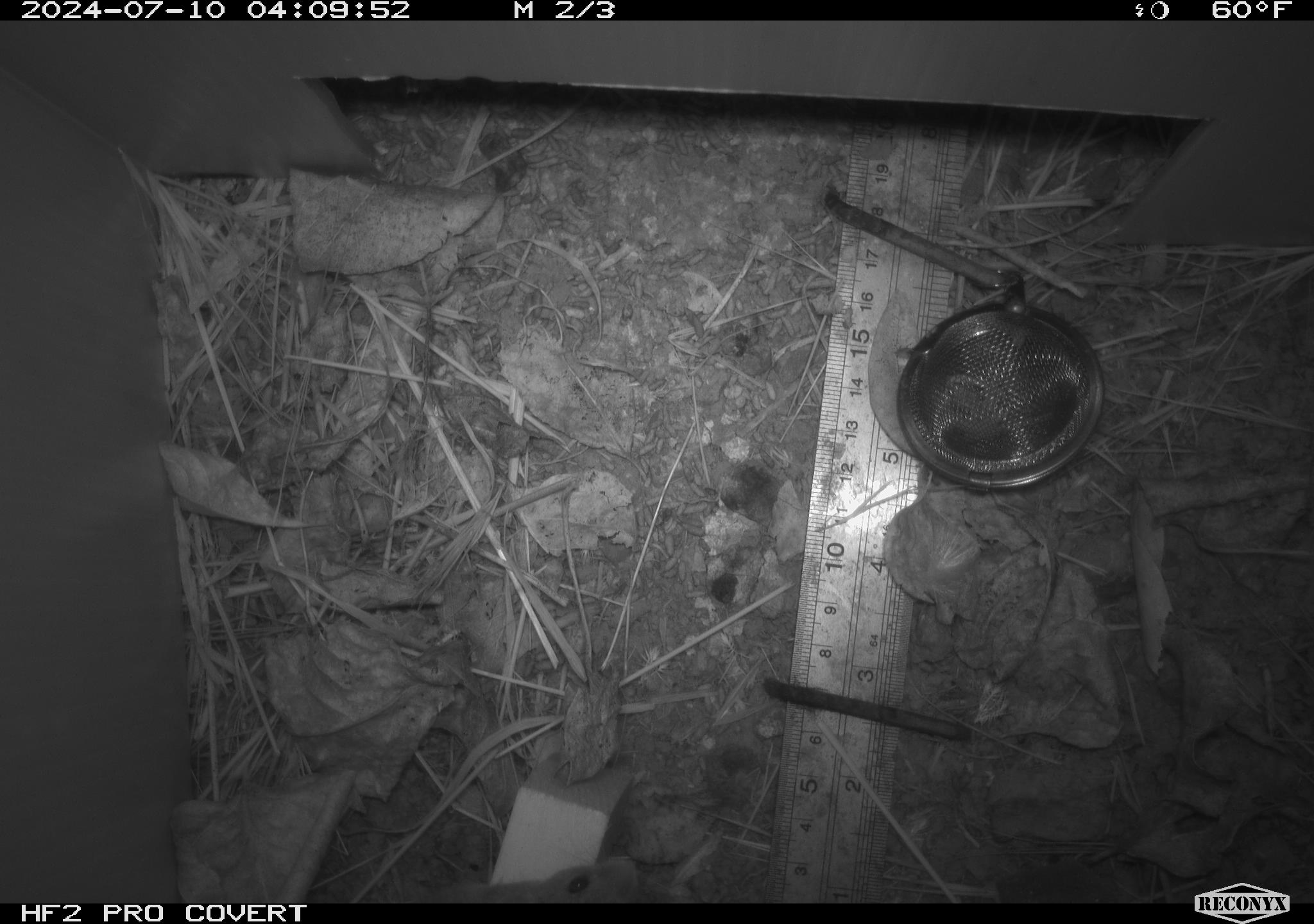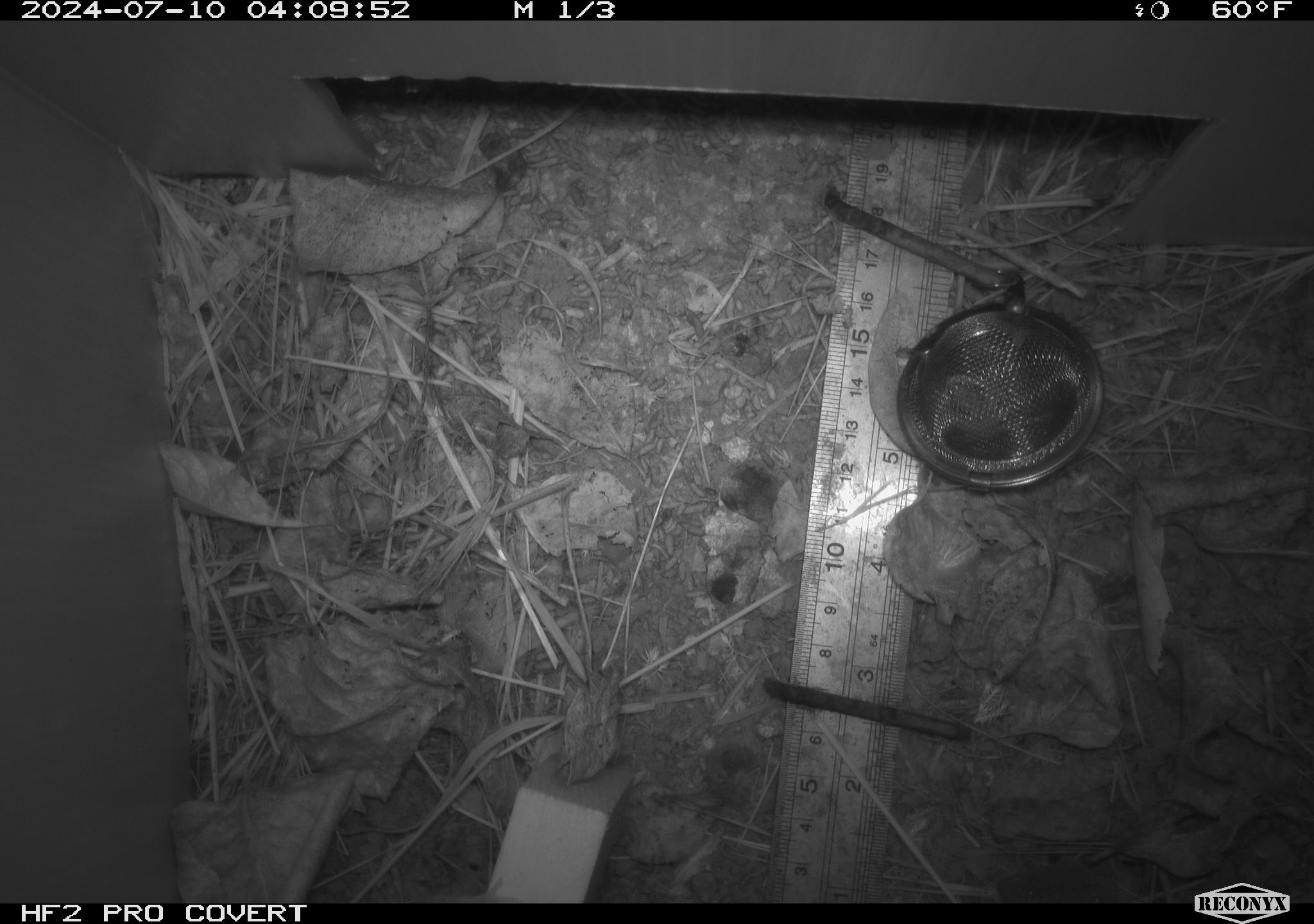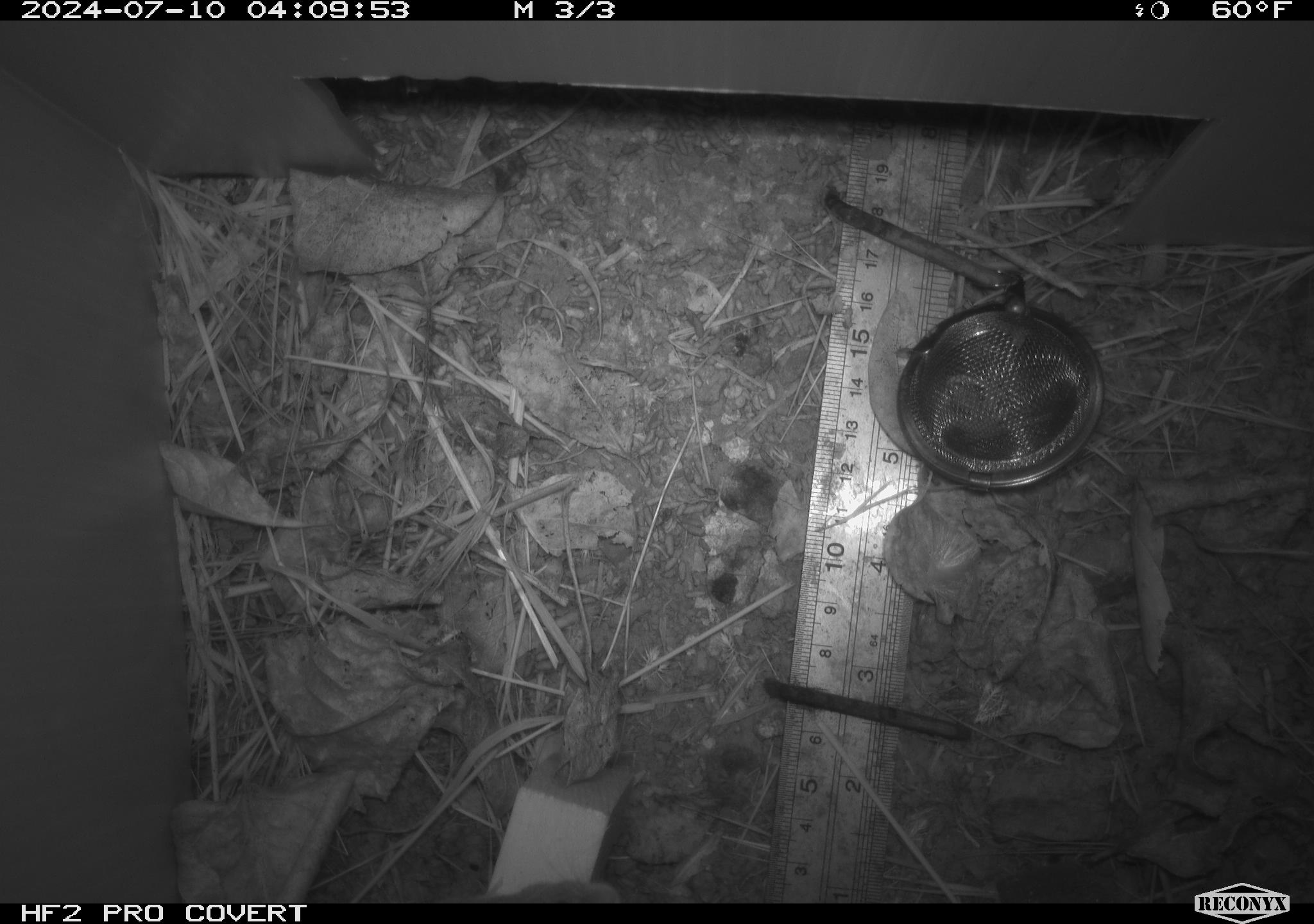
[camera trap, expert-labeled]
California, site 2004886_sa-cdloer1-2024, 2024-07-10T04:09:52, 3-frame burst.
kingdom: Animalia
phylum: Chordata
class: Mammalia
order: Rodentia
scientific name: Rodentia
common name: mouse species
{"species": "mouse species (Rodentia)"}